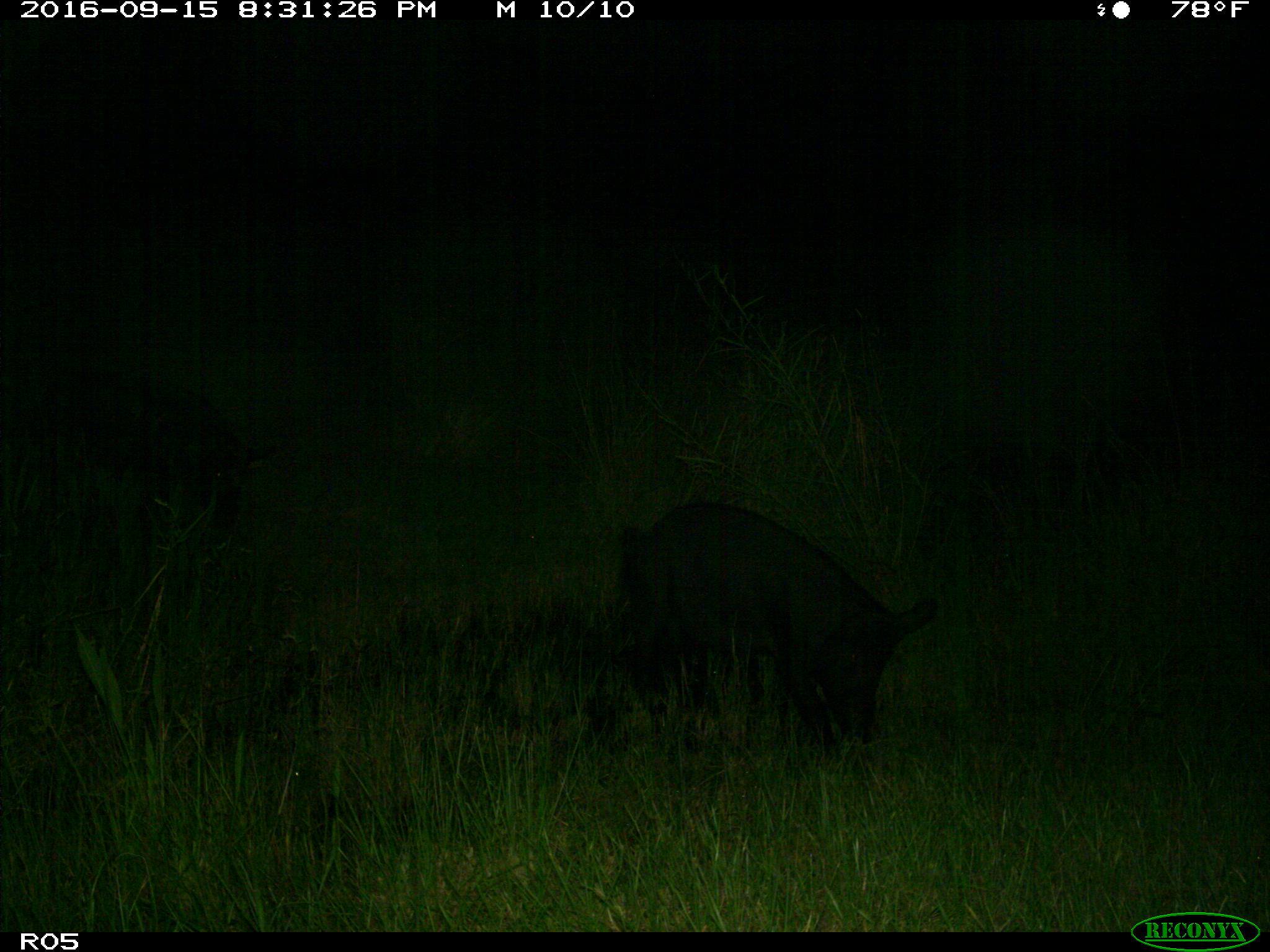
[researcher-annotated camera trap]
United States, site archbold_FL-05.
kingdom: Animalia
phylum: Chordata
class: Mammalia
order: Artiodactyla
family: Suidae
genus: Sus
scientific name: Sus scrofa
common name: wild boar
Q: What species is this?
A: Sus scrofa (wild boar).